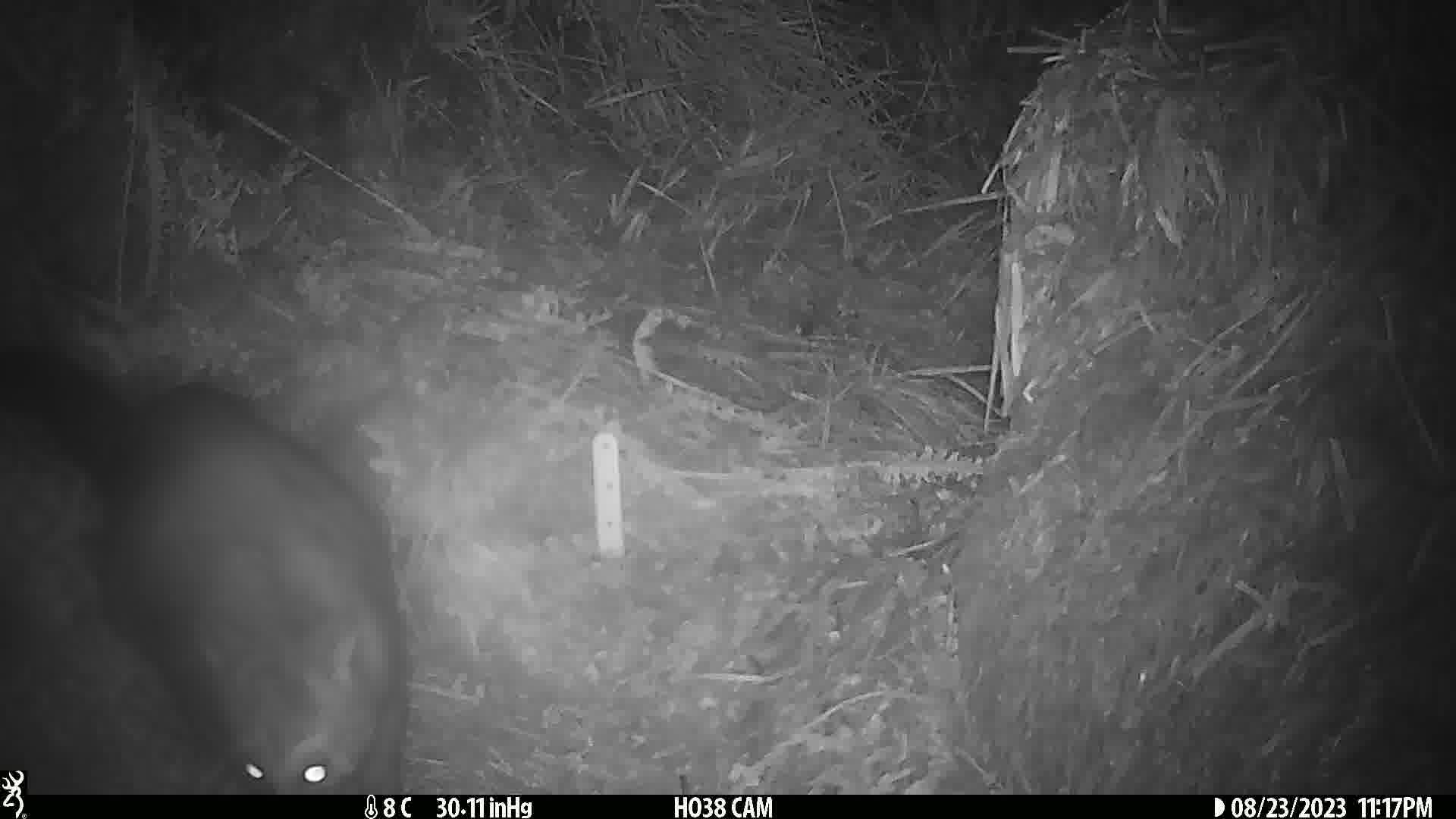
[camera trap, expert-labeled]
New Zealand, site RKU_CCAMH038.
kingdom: Animalia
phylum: Chordata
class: Mammalia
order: Diprotodontia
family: Phalangeridae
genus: Trichosurus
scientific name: Trichosurus vulpecula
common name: common brushtail possum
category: possum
Possum (common brushtail possum) (Trichosurus vulpecula).